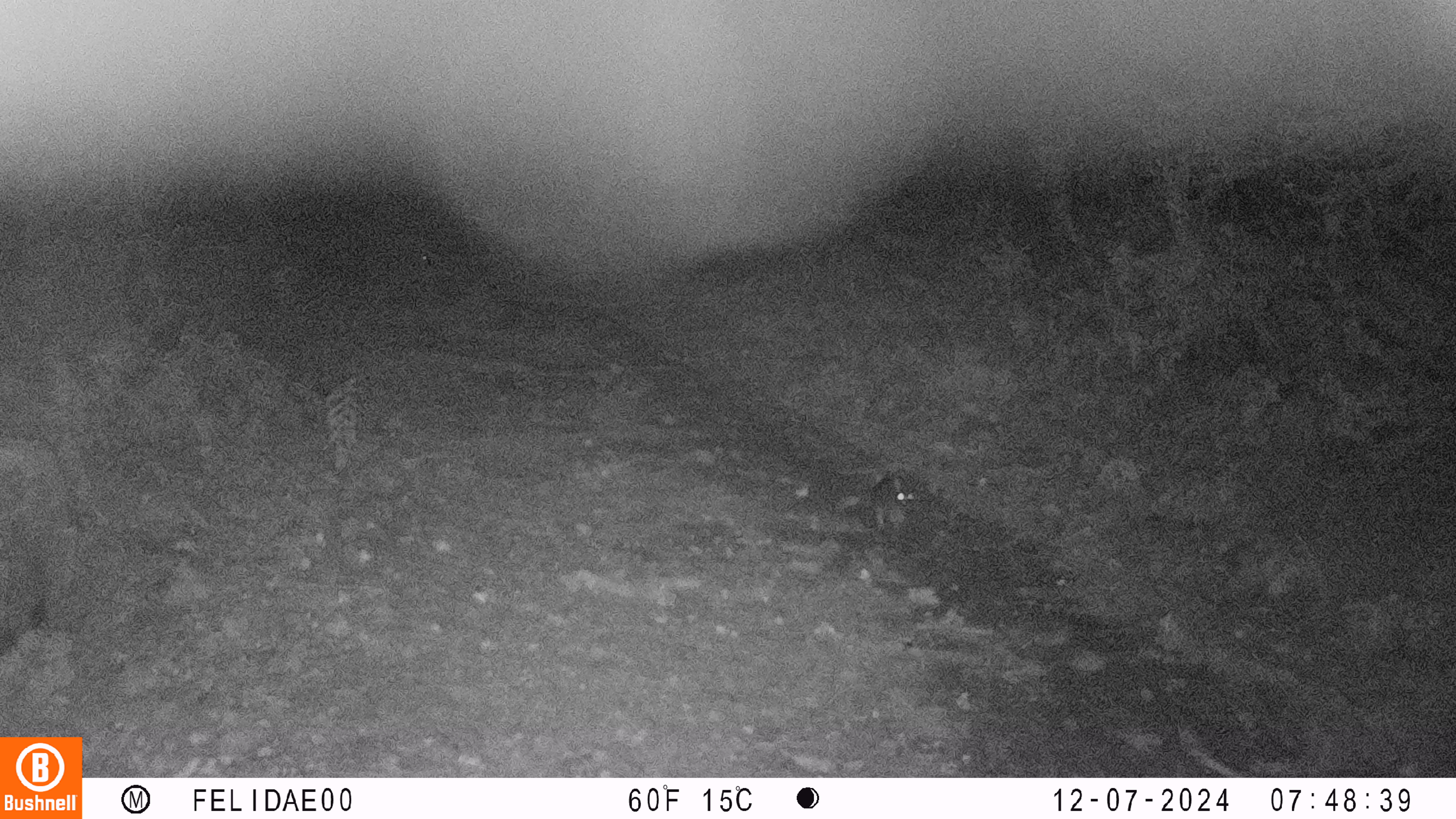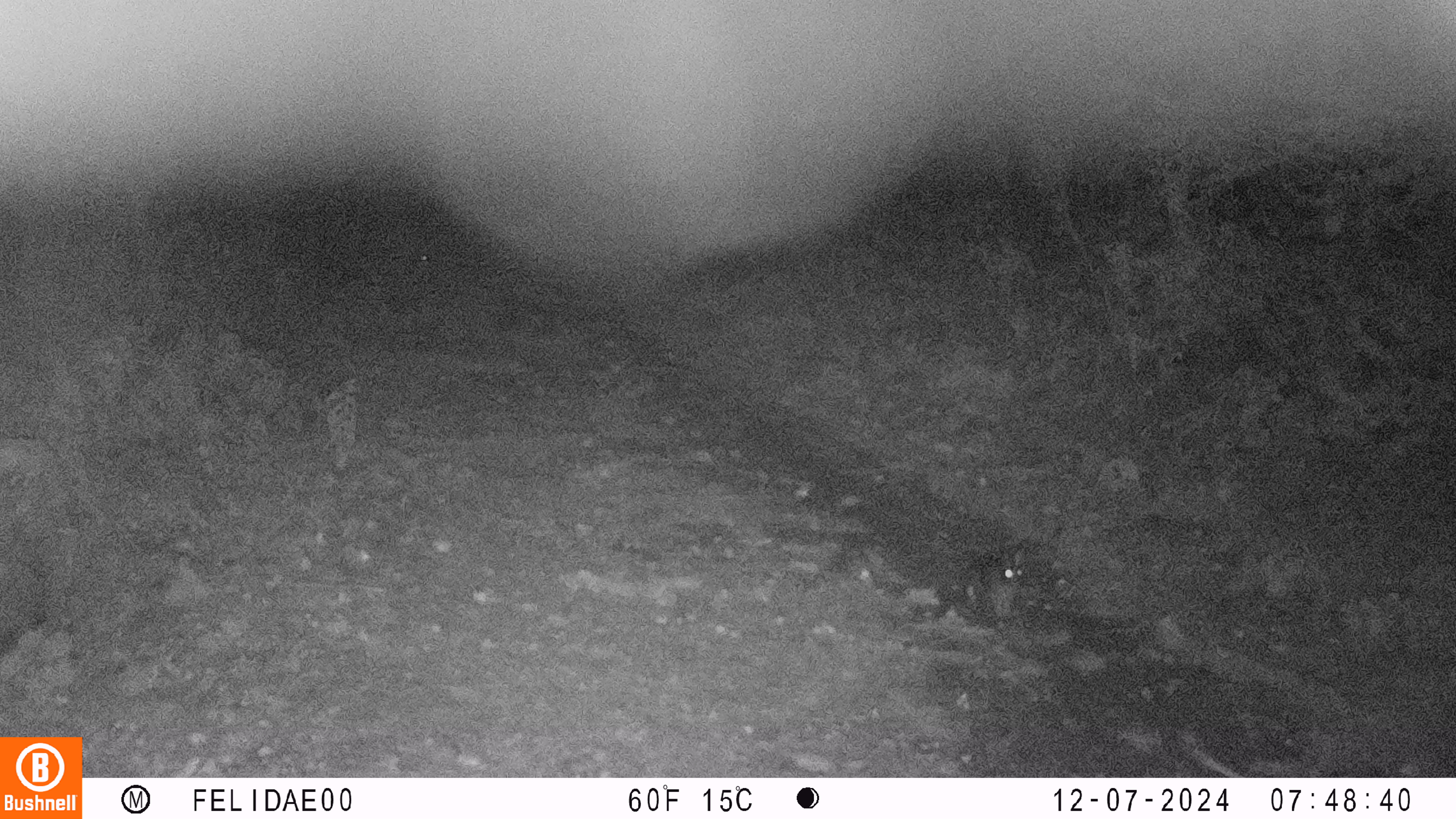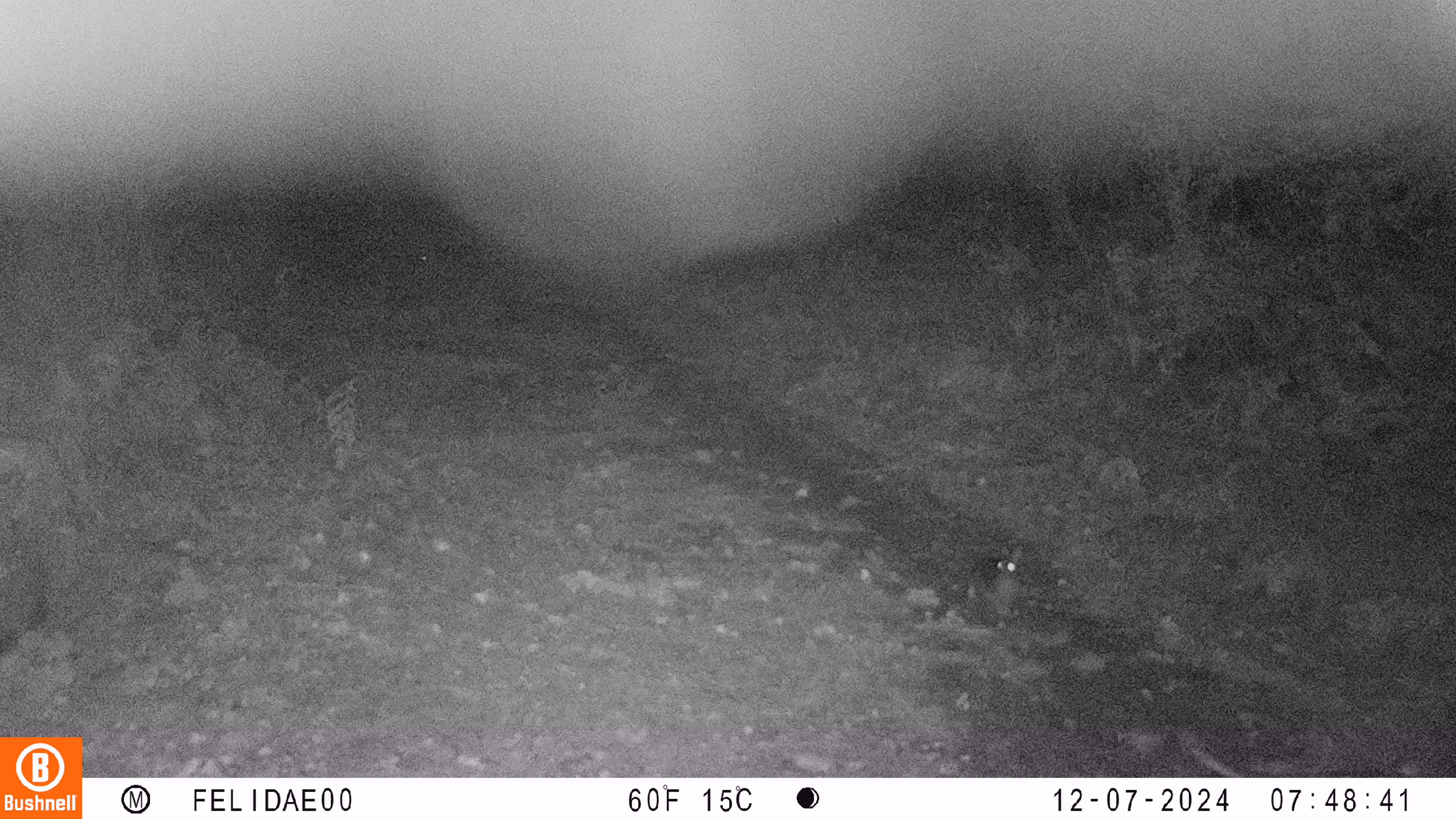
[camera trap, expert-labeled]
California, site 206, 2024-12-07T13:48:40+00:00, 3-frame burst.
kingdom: Animalia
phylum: Chordata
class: Mammalia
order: Lagomorpha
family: Leporidae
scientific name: Leporidae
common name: rabbit